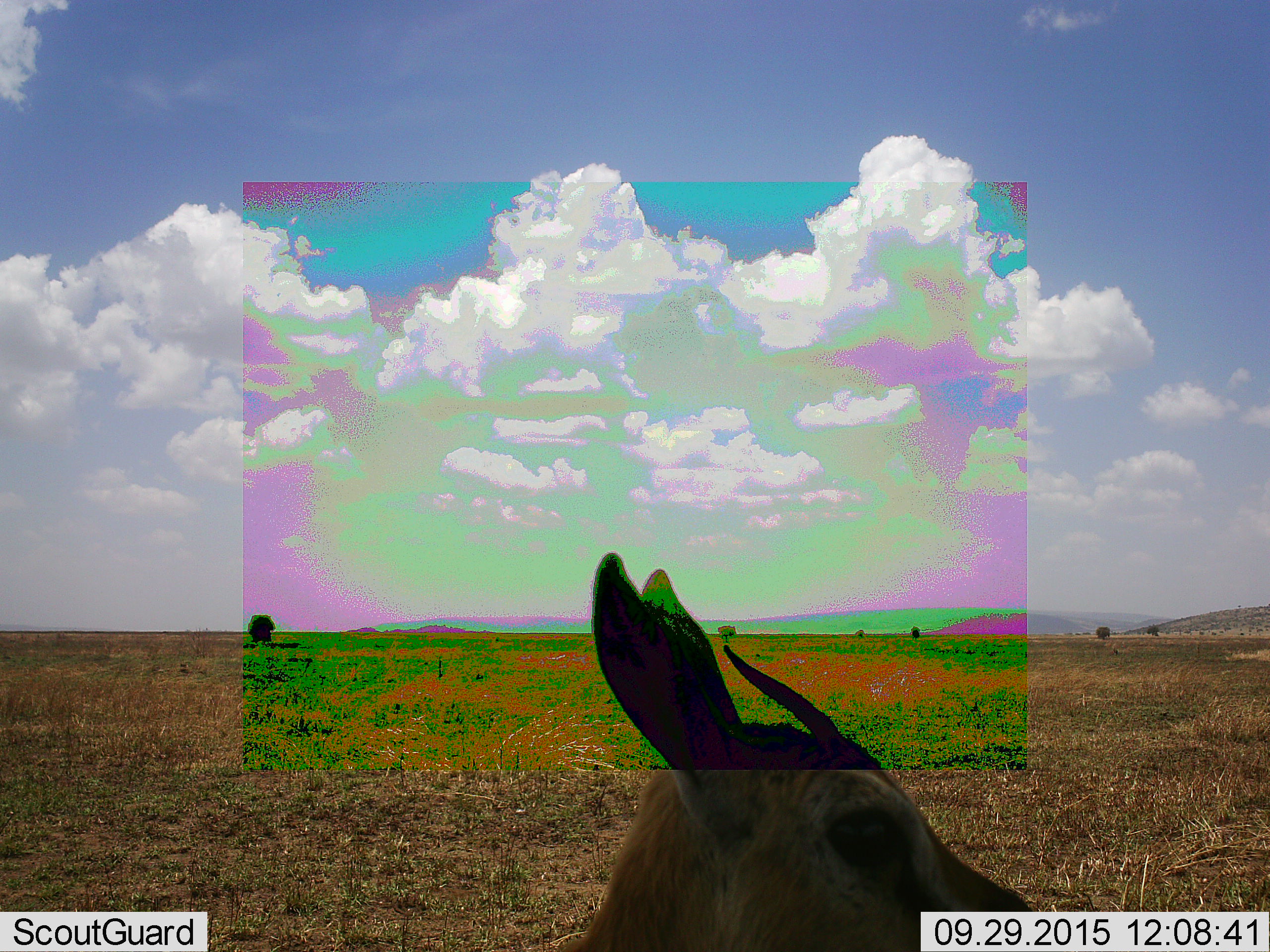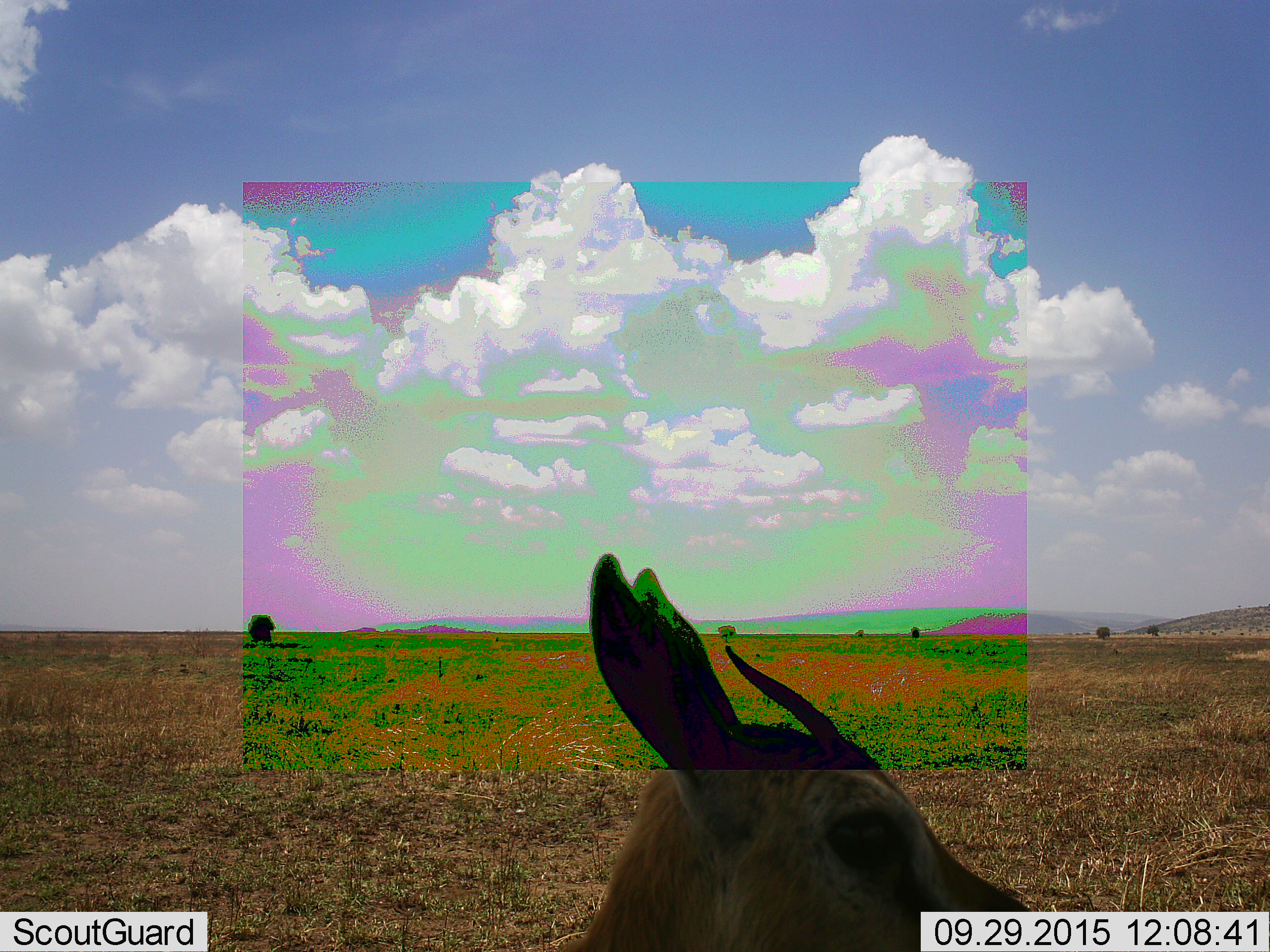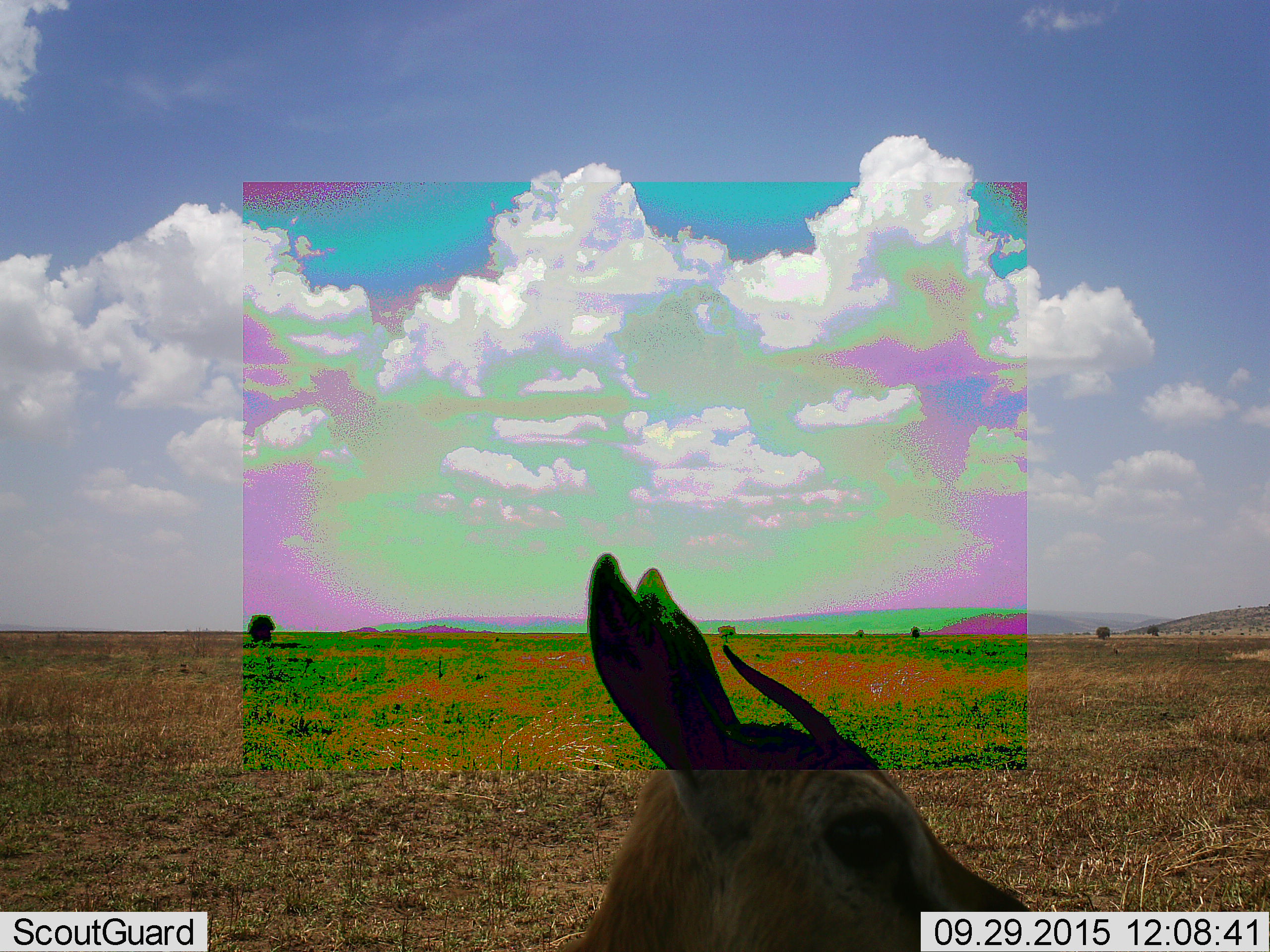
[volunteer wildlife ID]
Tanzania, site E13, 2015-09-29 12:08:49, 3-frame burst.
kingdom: Animalia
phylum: Chordata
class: Mammalia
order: Artiodactyla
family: Bovidae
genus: Eudorcas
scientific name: Eudorcas thomsonii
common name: thomson's gazelle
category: gazellethomsons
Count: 1.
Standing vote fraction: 100%.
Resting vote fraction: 0%.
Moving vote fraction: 0%.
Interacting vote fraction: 0%.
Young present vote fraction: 8%.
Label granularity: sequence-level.